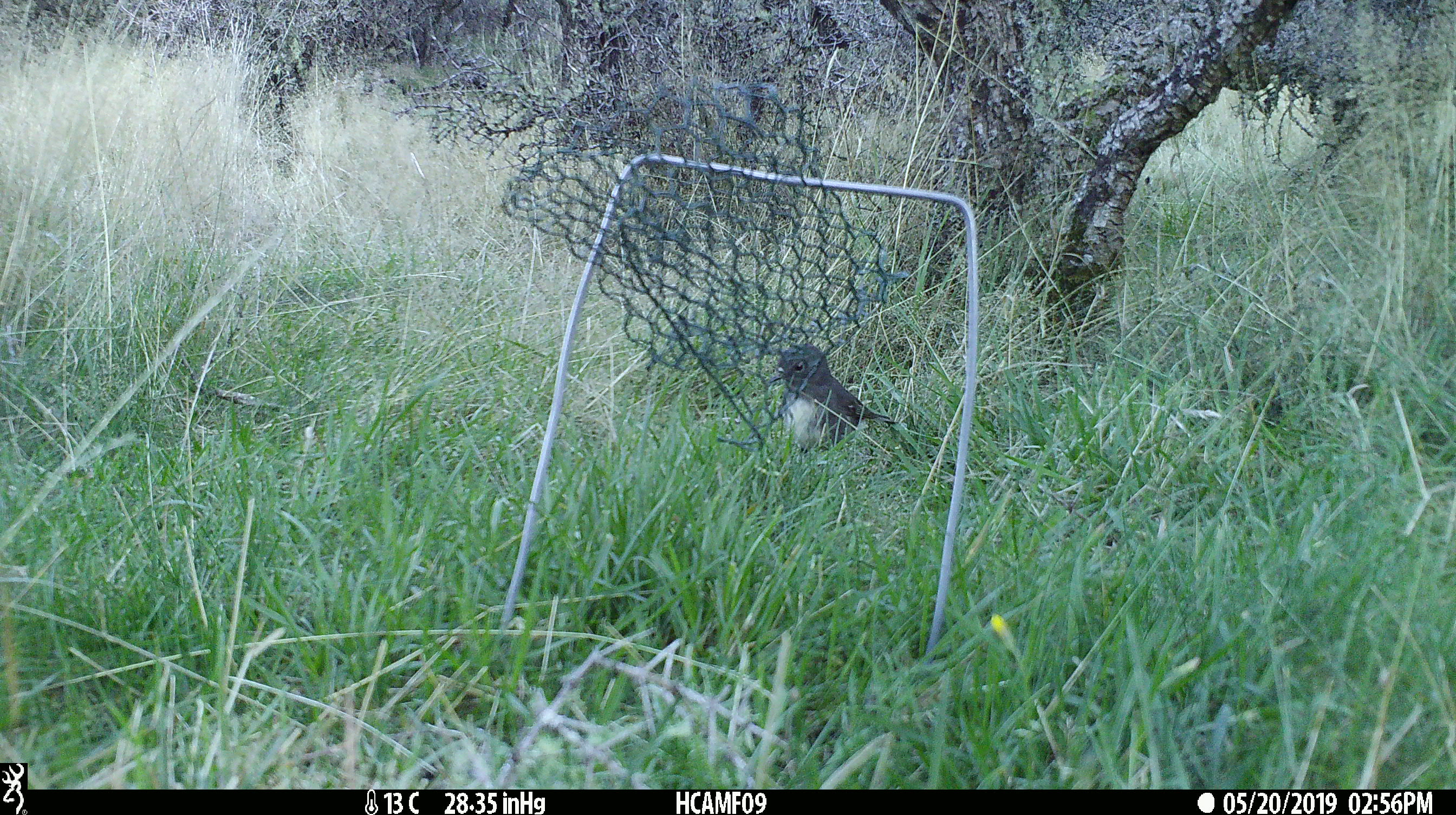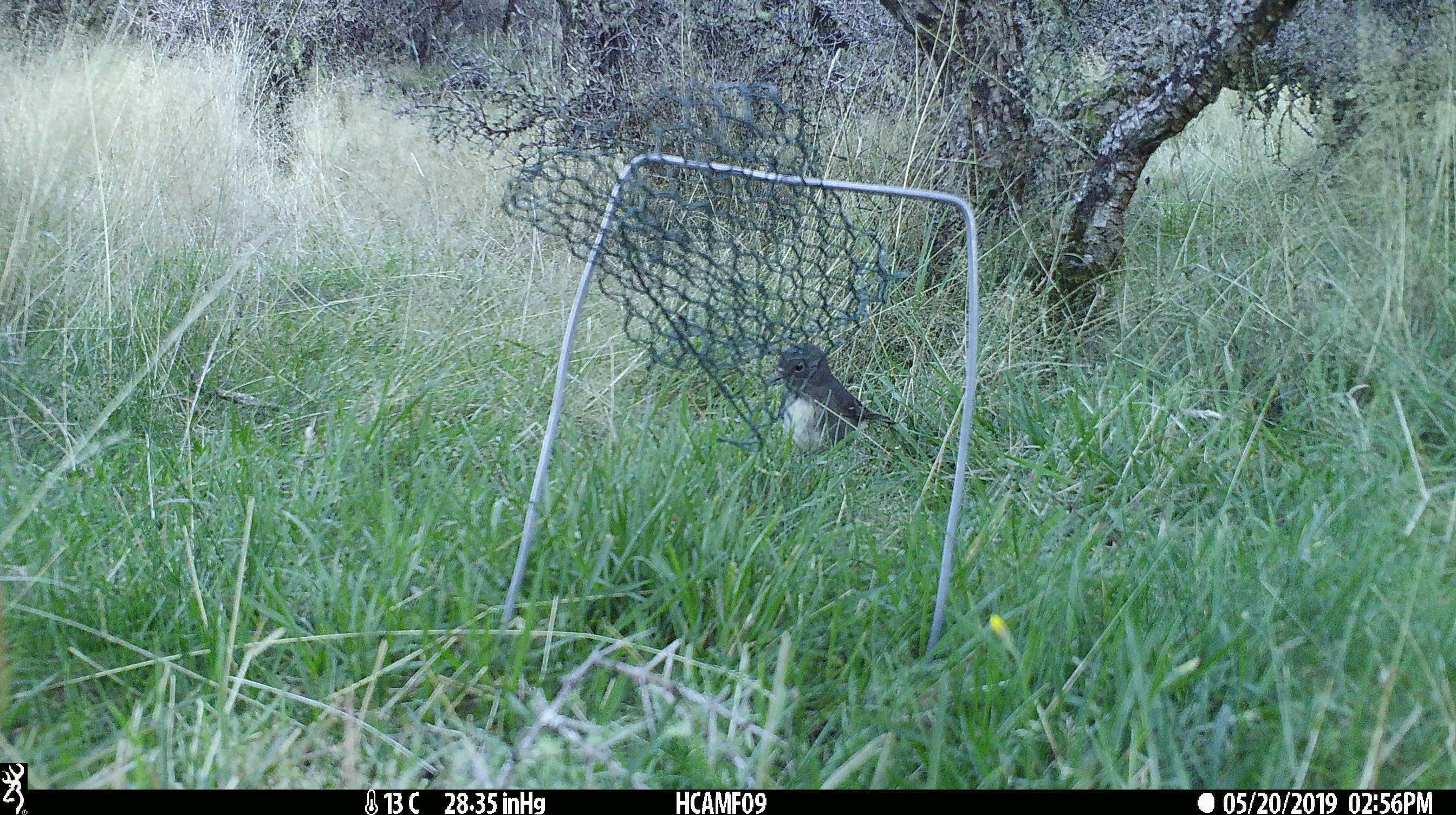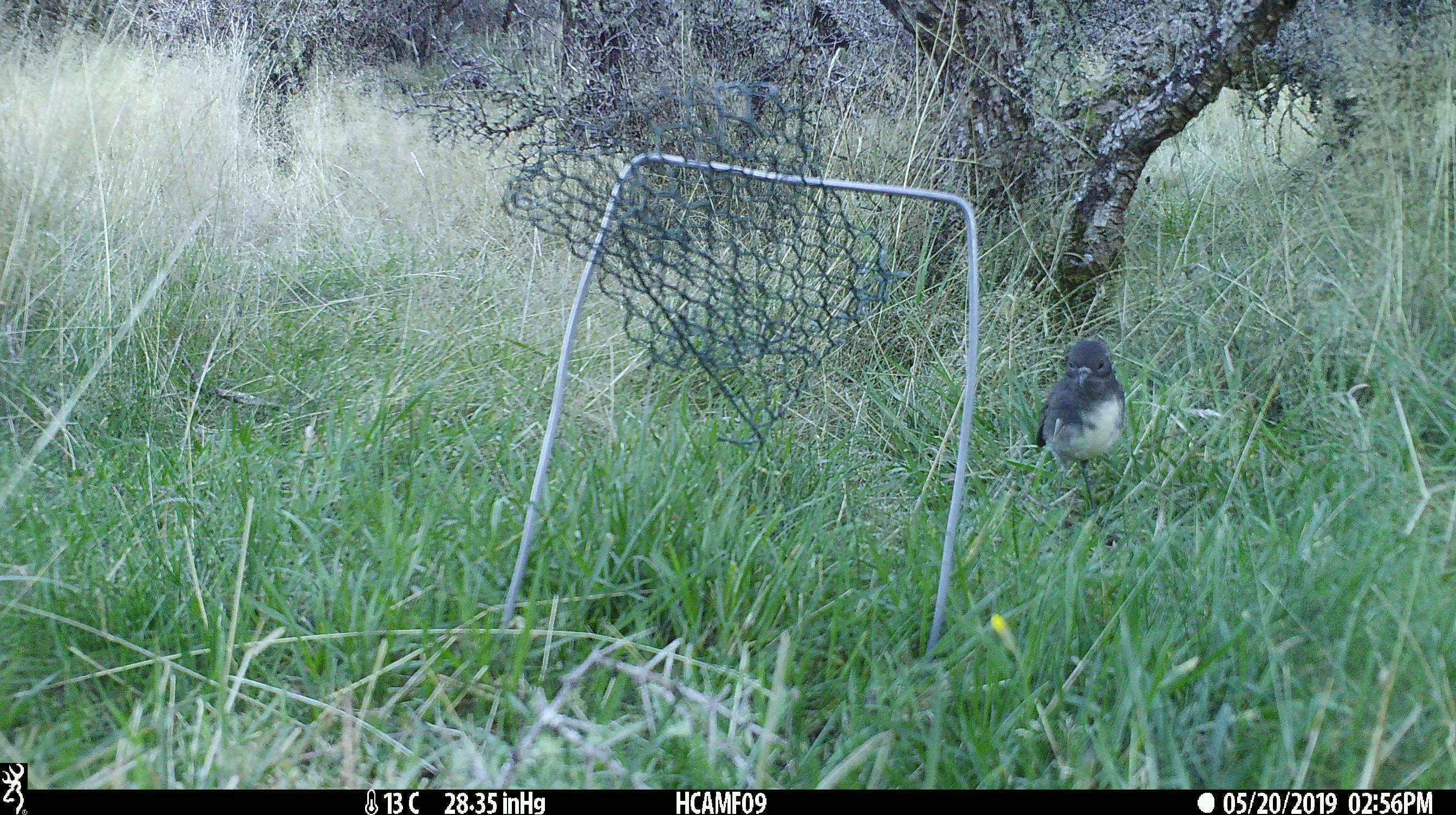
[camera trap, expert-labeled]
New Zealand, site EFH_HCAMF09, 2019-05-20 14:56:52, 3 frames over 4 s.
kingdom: Animalia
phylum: Chordata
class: Aves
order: Passeriformes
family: Petroicidae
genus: Petroica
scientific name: Petroica australis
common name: new zealand robin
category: robin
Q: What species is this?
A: Robin (new zealand robin) (Petroica australis).